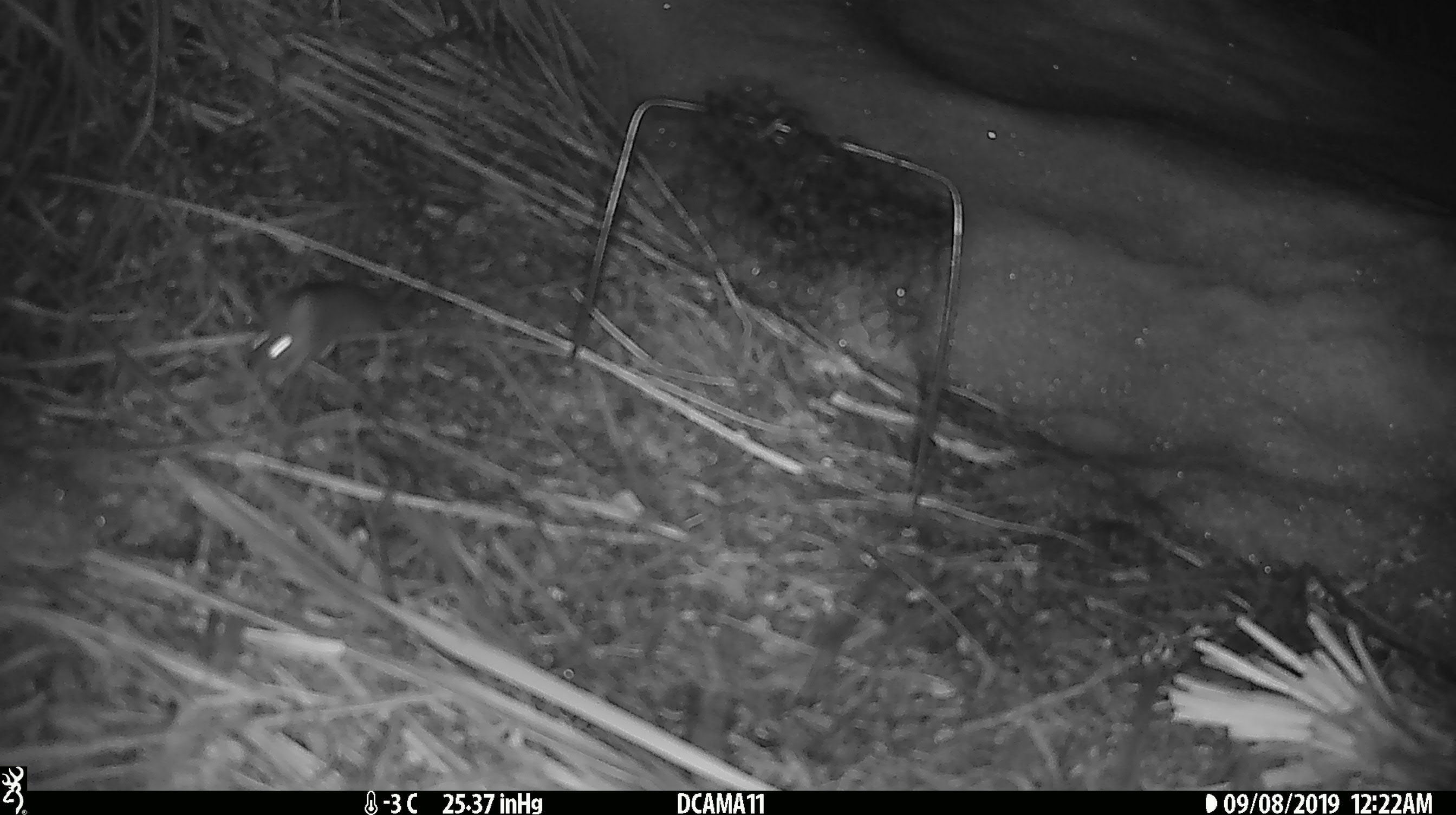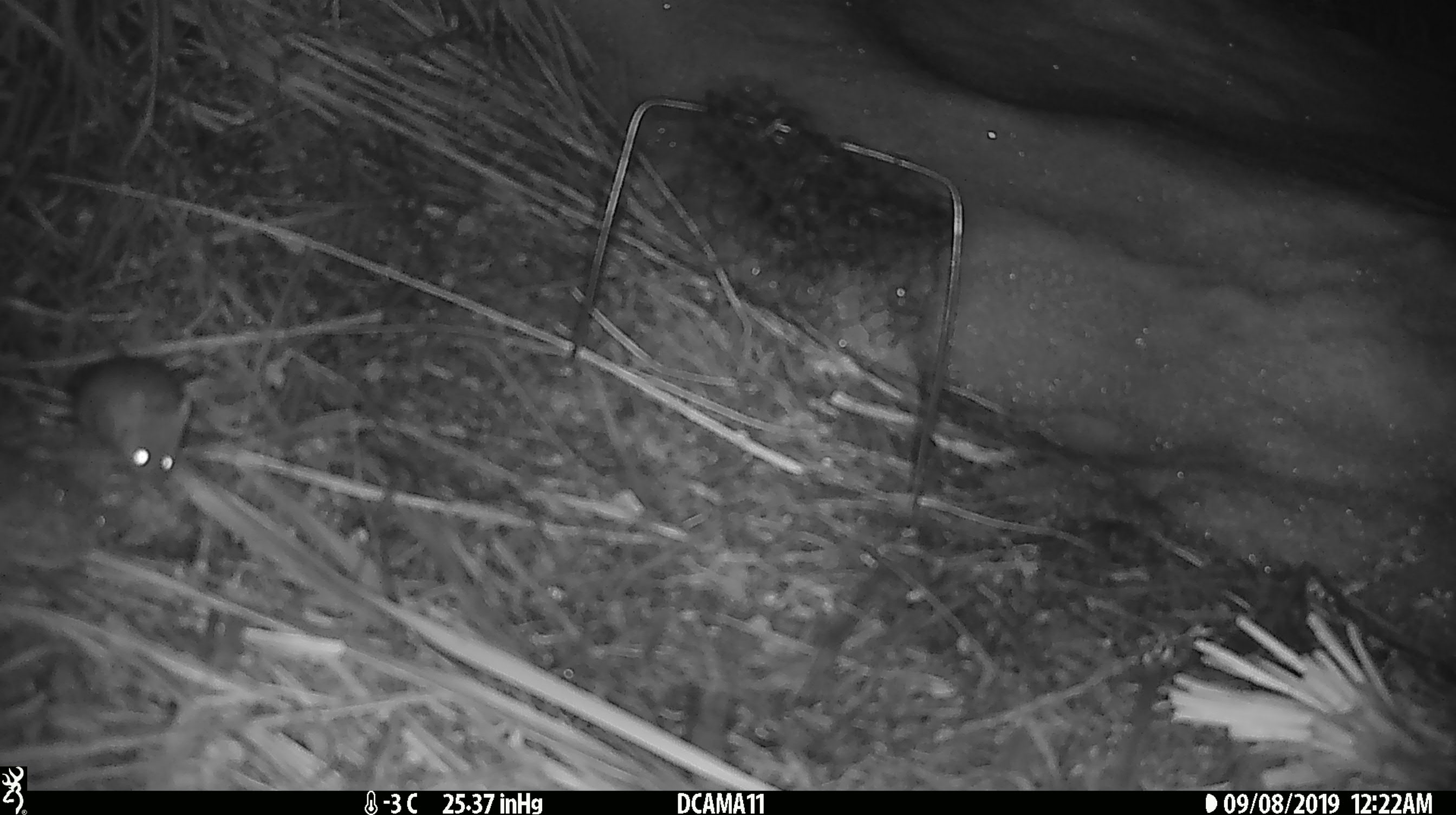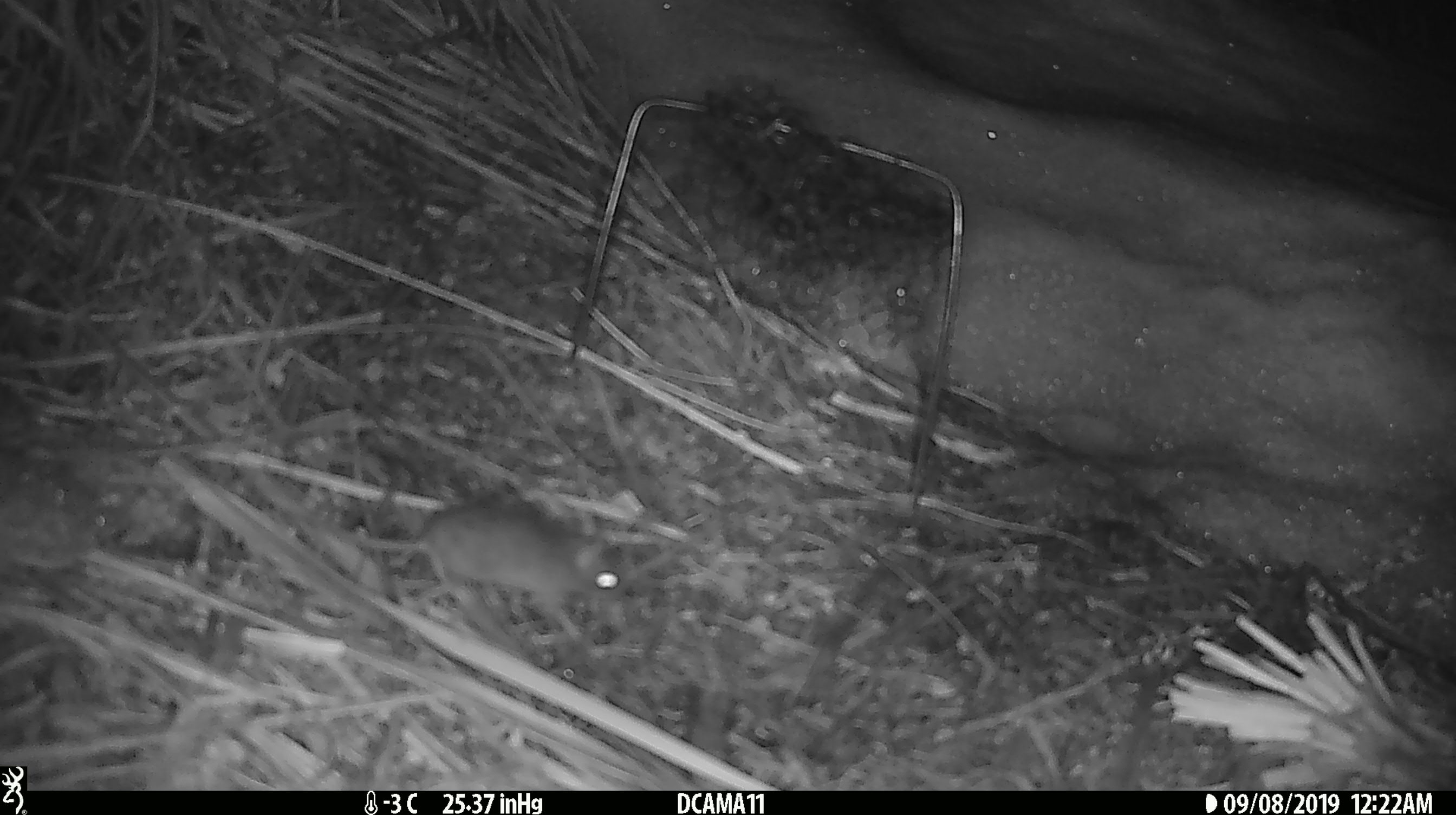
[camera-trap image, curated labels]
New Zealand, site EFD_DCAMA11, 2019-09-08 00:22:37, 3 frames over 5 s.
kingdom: Animalia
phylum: Chordata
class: Mammalia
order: Rodentia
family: Muridae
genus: Mus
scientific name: Mus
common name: mouse